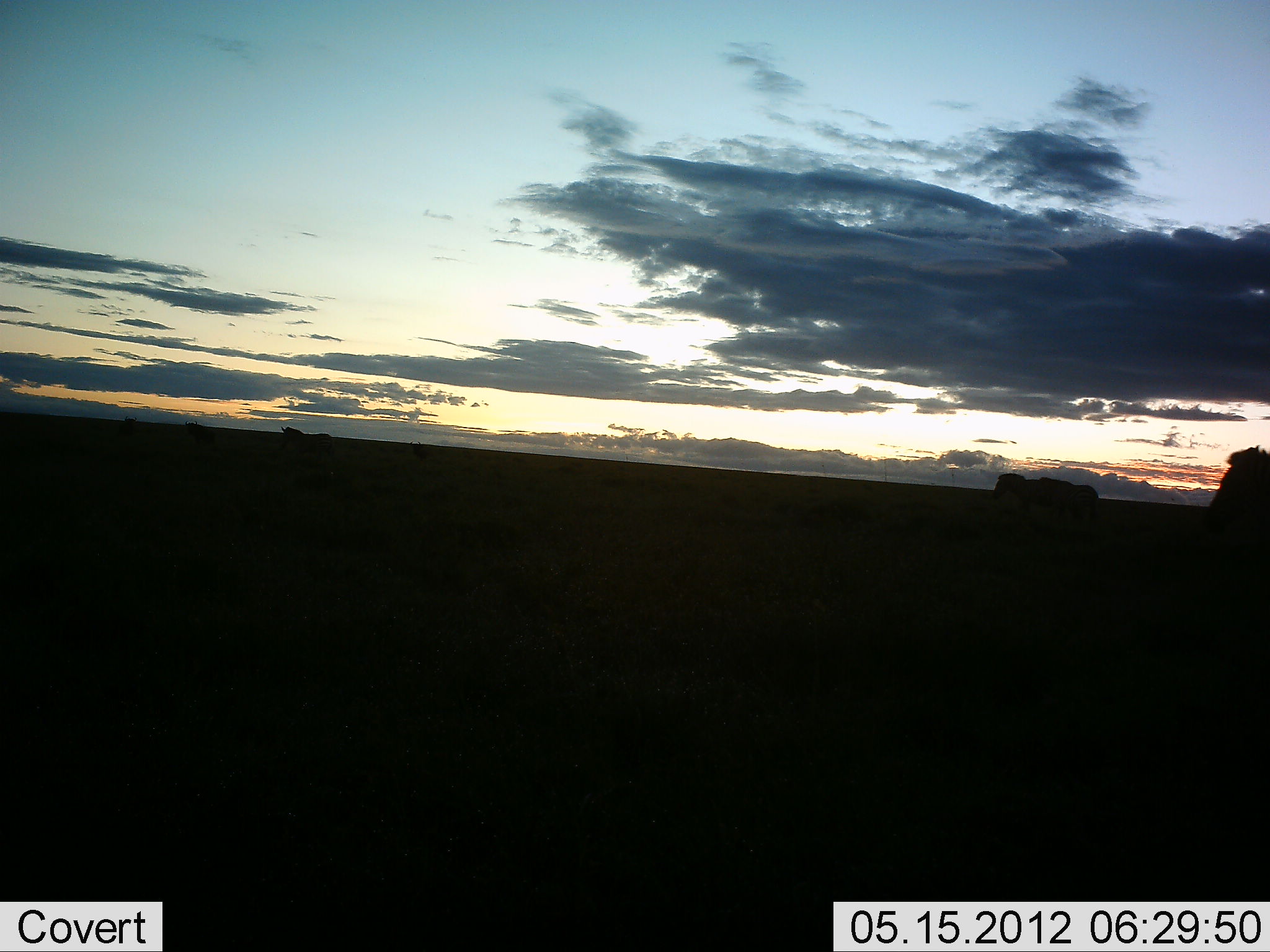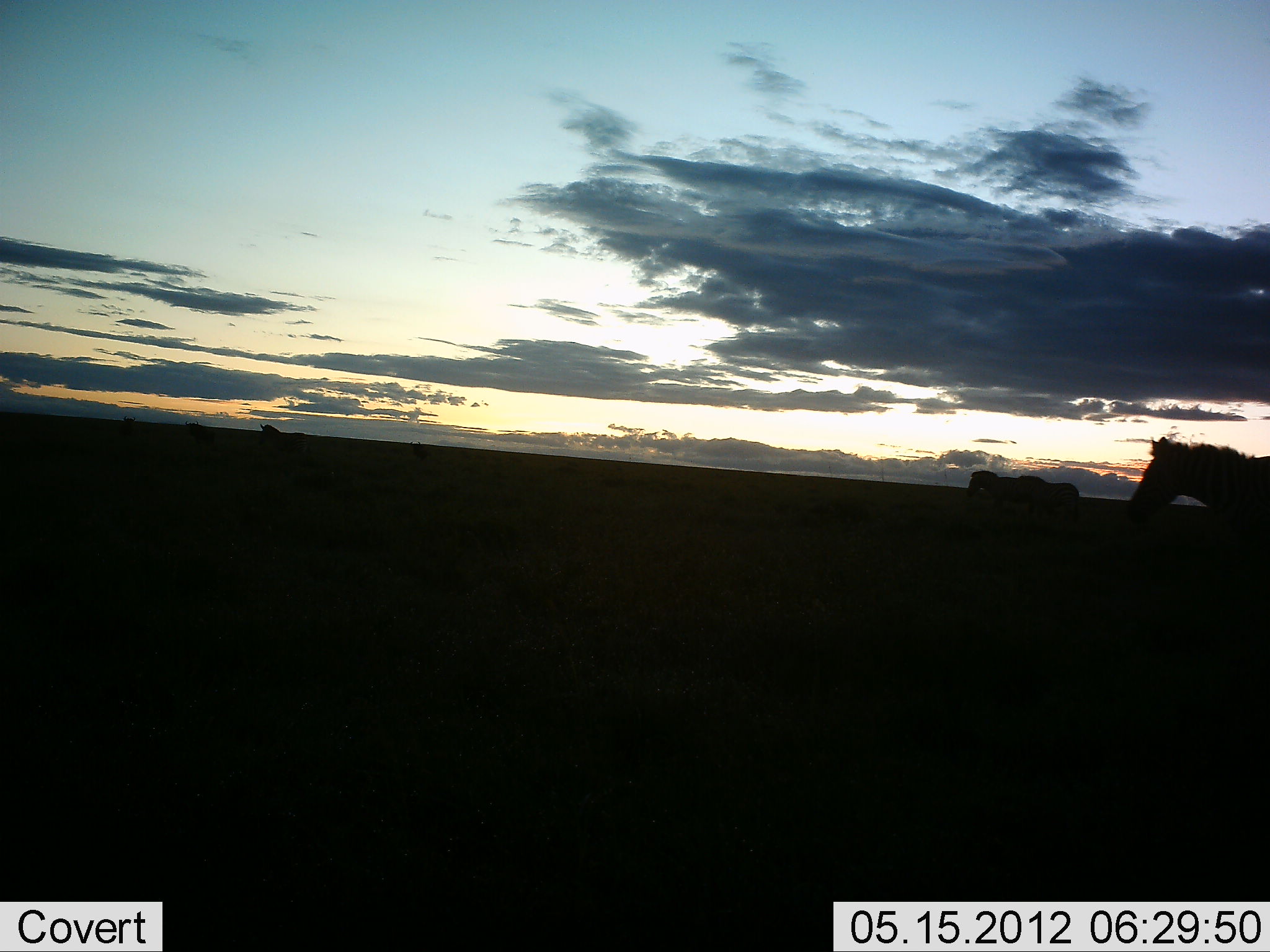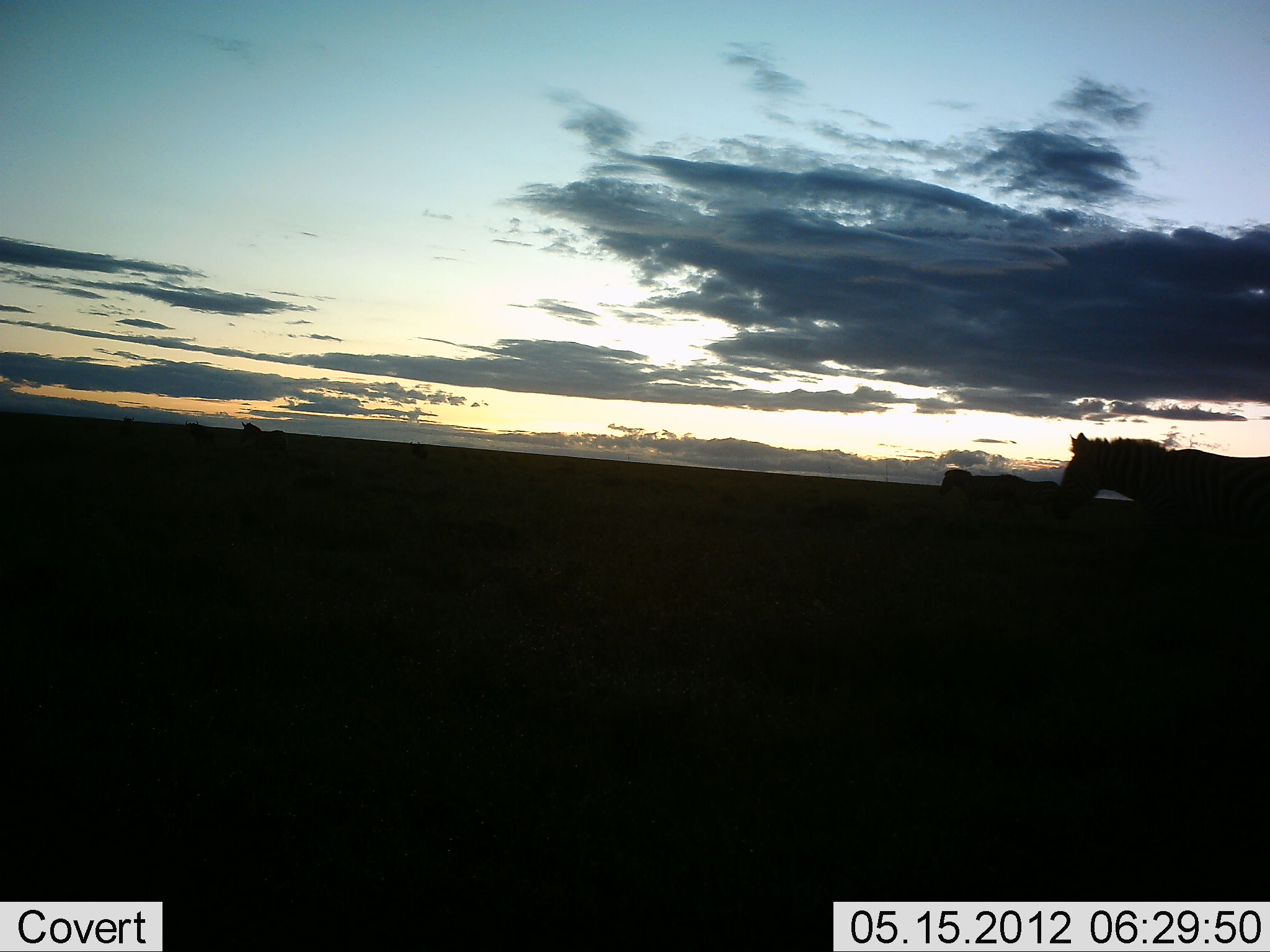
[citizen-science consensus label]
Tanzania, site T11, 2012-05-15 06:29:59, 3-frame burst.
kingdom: Animalia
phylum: Chordata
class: Mammalia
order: Perissodactyla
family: Equidae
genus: Equus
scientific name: Equus quagga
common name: plains zebra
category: zebra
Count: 4.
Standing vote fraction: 10%.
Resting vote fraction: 0%.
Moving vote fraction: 90%.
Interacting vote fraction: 0%.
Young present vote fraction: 0%.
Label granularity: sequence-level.